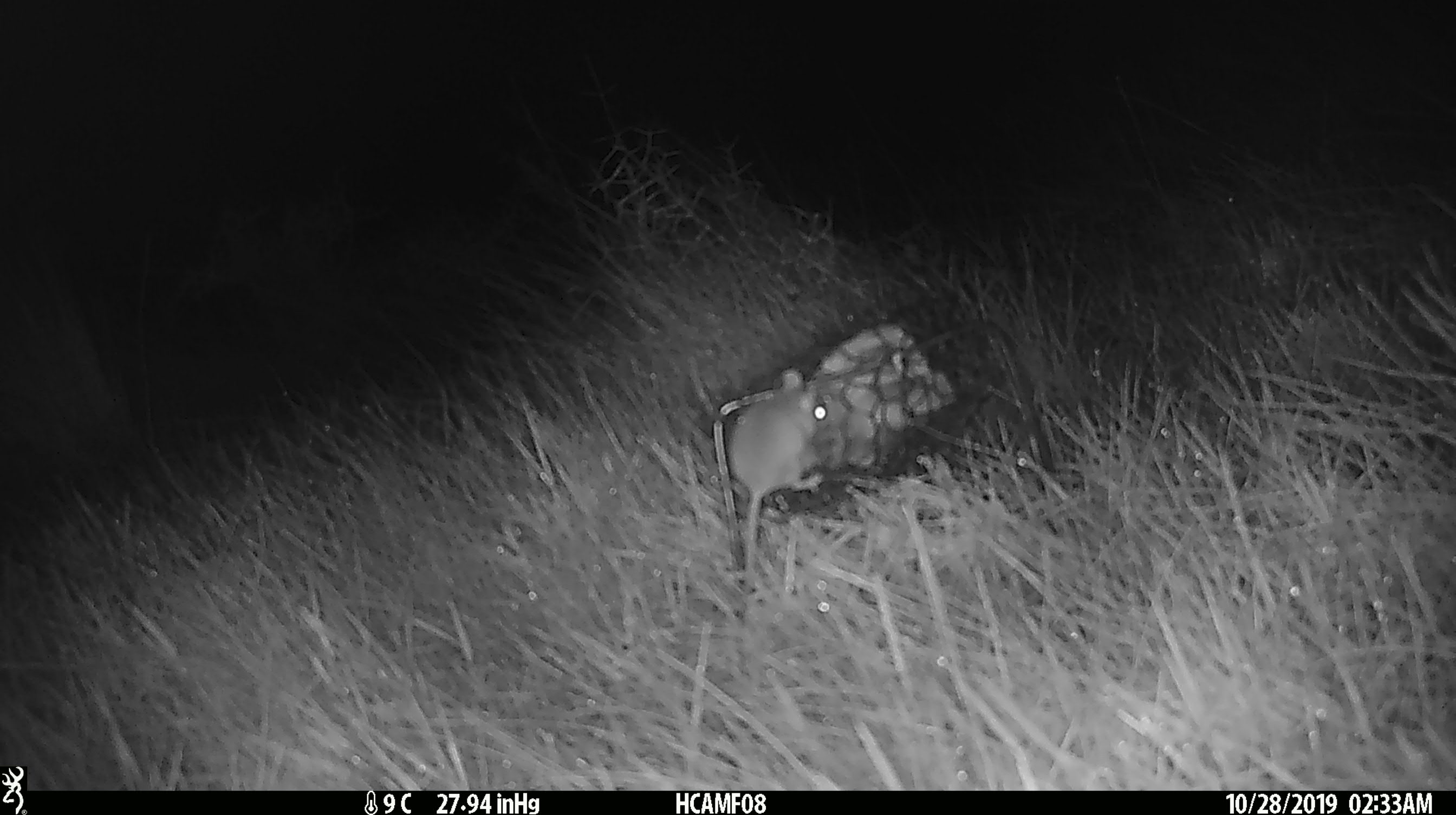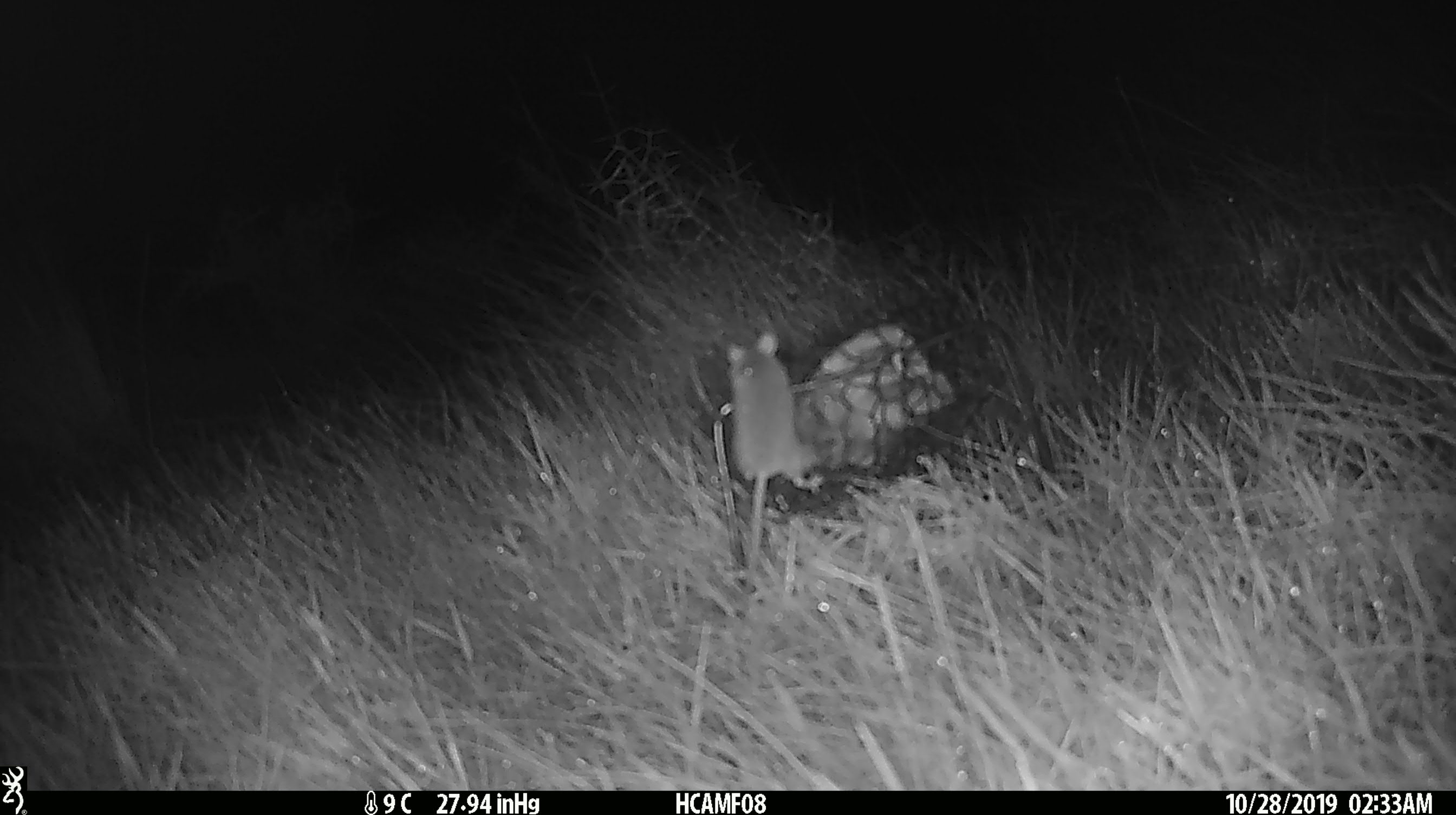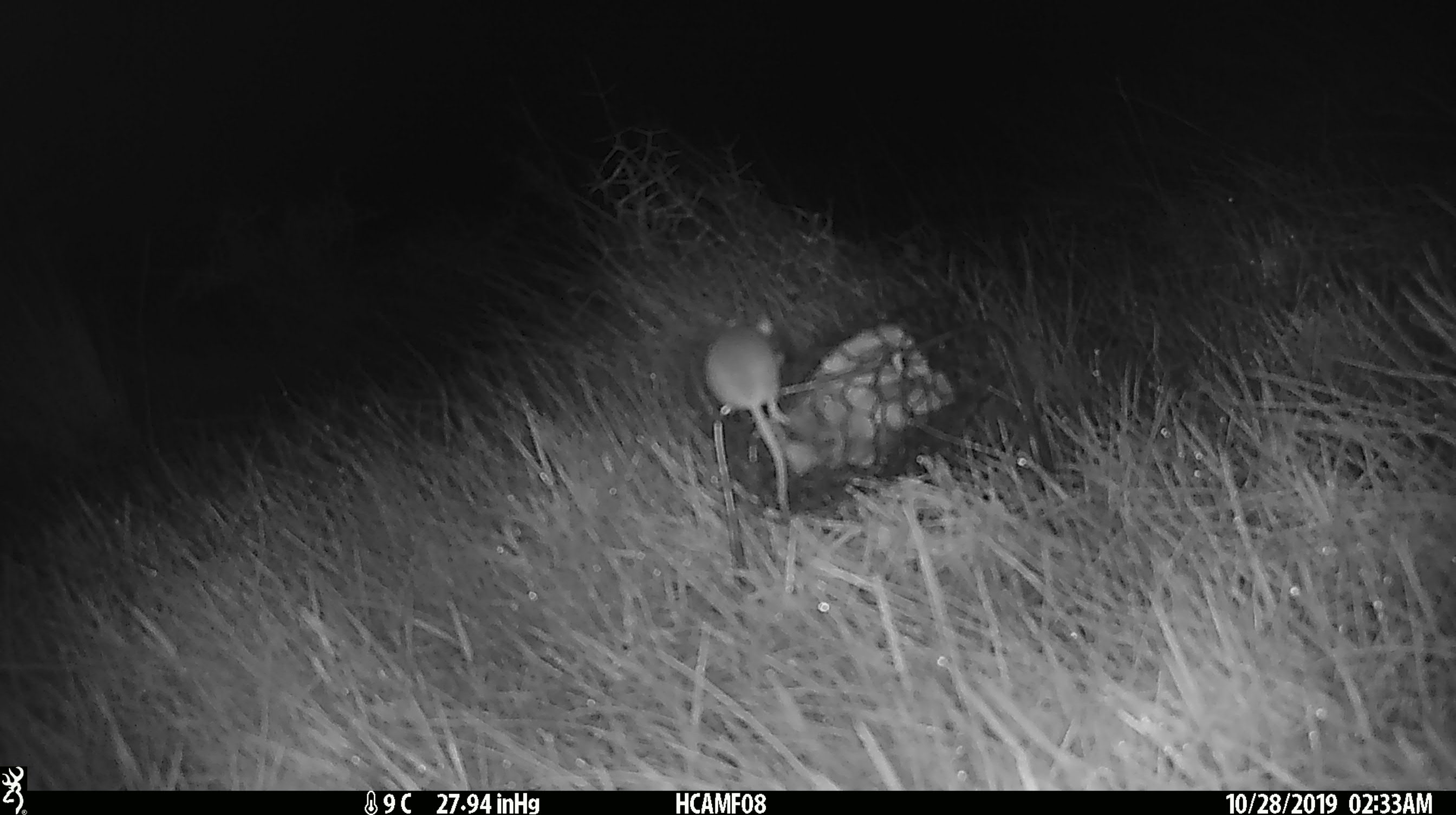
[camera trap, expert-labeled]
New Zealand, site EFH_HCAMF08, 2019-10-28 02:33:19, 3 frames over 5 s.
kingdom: Animalia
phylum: Chordata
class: Mammalia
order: Rodentia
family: Muridae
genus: Mus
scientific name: Mus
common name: mouse